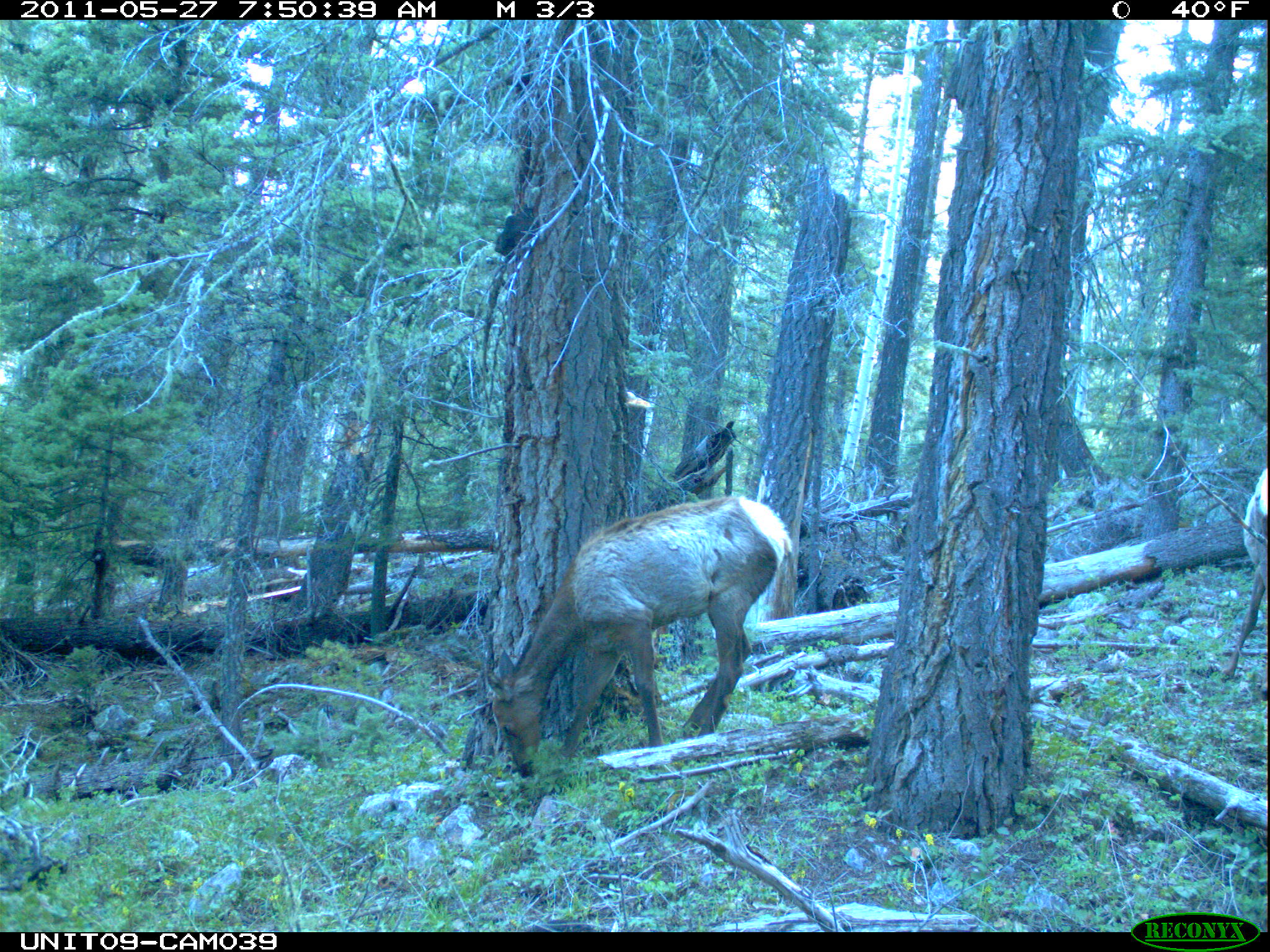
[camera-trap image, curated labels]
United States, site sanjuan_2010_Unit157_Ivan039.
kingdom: Animalia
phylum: Chordata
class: Mammalia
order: Artiodactyla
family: Cervidae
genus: Cervus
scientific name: Cervus elaphus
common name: red deer